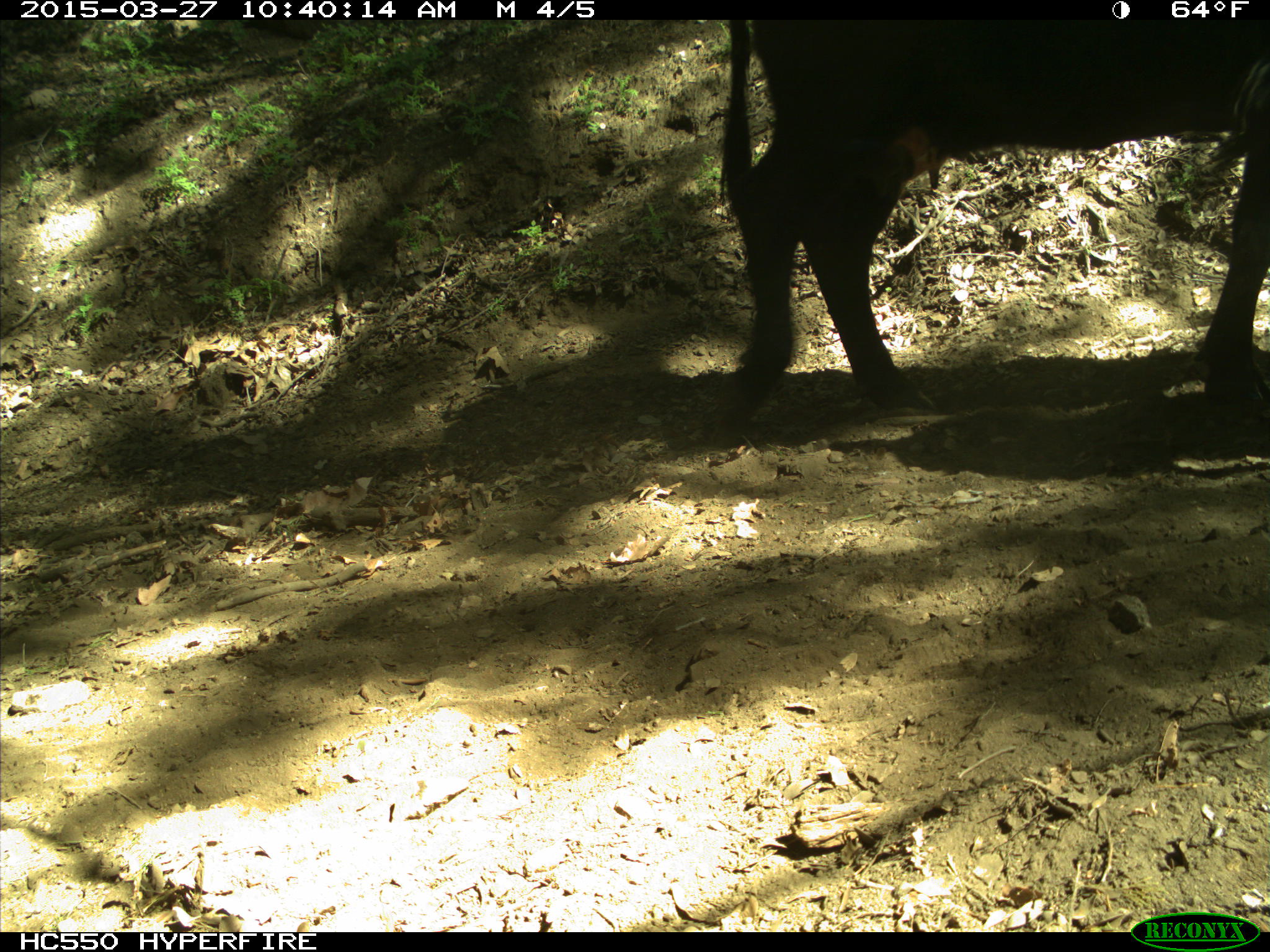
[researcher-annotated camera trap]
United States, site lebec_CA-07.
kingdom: Animalia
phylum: Chordata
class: Mammalia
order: Artiodactyla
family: Bovidae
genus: Bos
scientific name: Bos taurus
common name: domestic cow